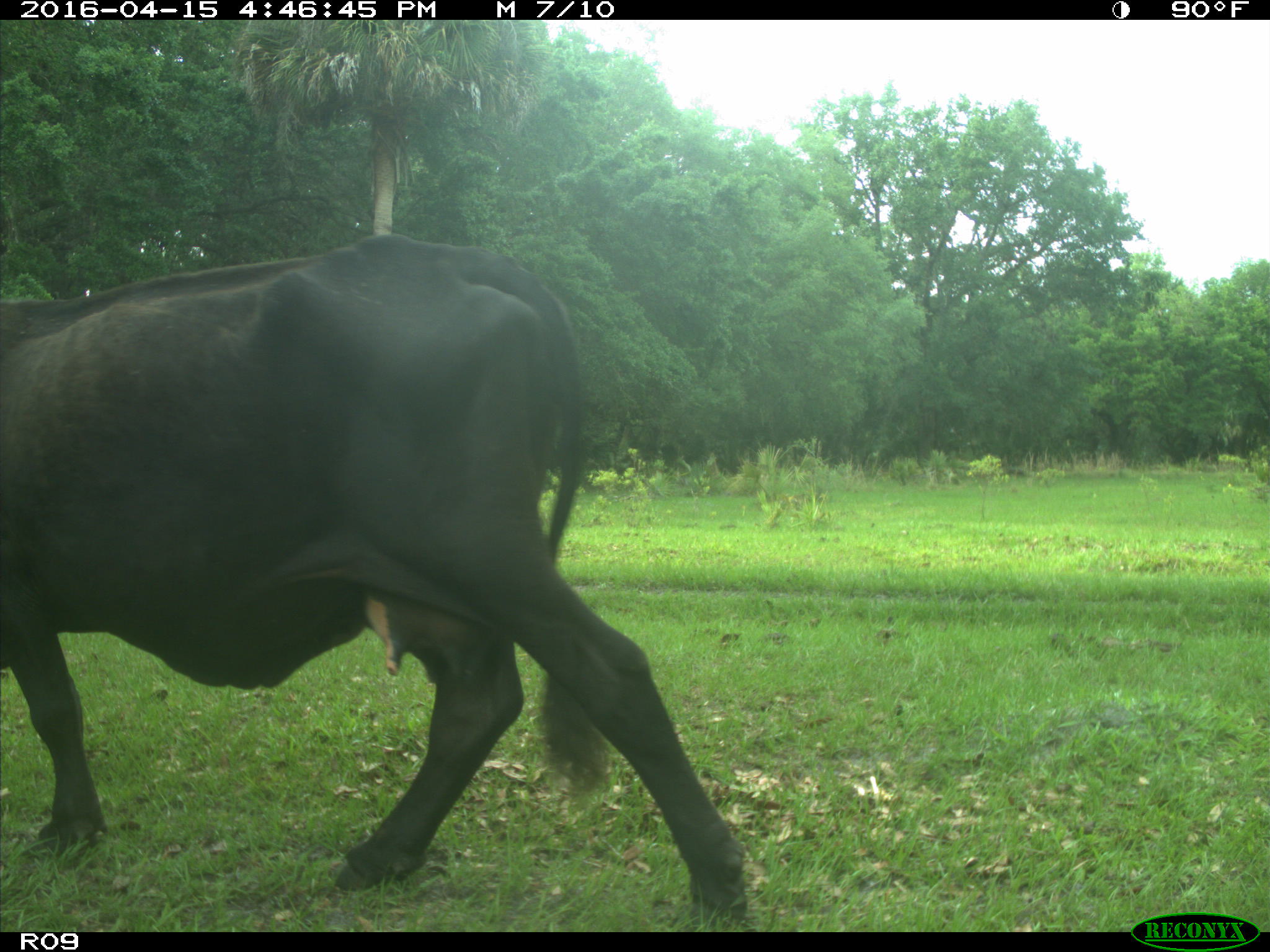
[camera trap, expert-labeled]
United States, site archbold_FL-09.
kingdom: Animalia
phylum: Chordata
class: Mammalia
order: Artiodactyla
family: Bovidae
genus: Bos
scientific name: Bos taurus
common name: domestic cow